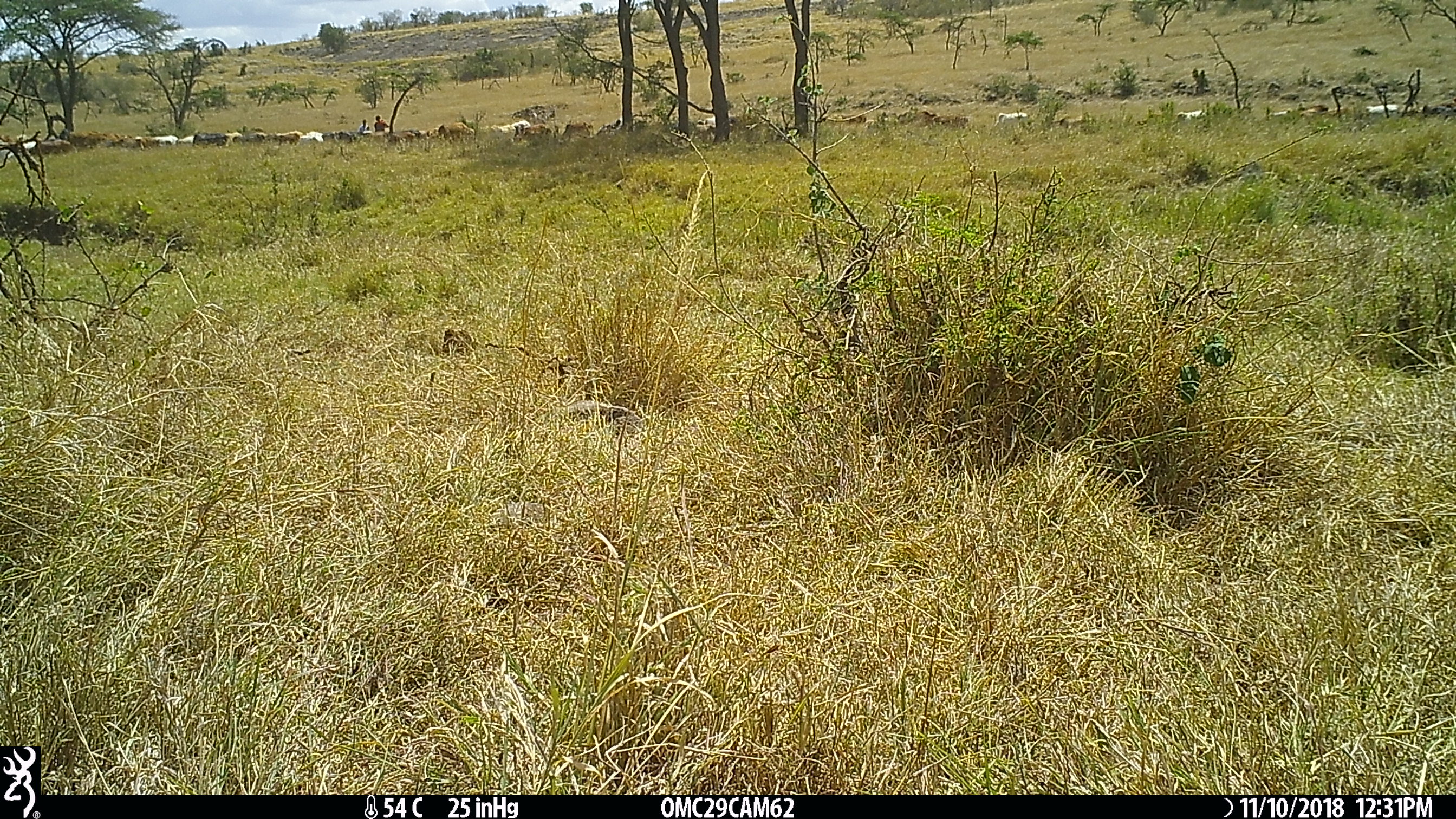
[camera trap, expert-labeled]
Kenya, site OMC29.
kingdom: Animalia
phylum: Chordata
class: Mammalia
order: Artiodactyla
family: Bovidae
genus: Bos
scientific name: Bos taurus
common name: cattle